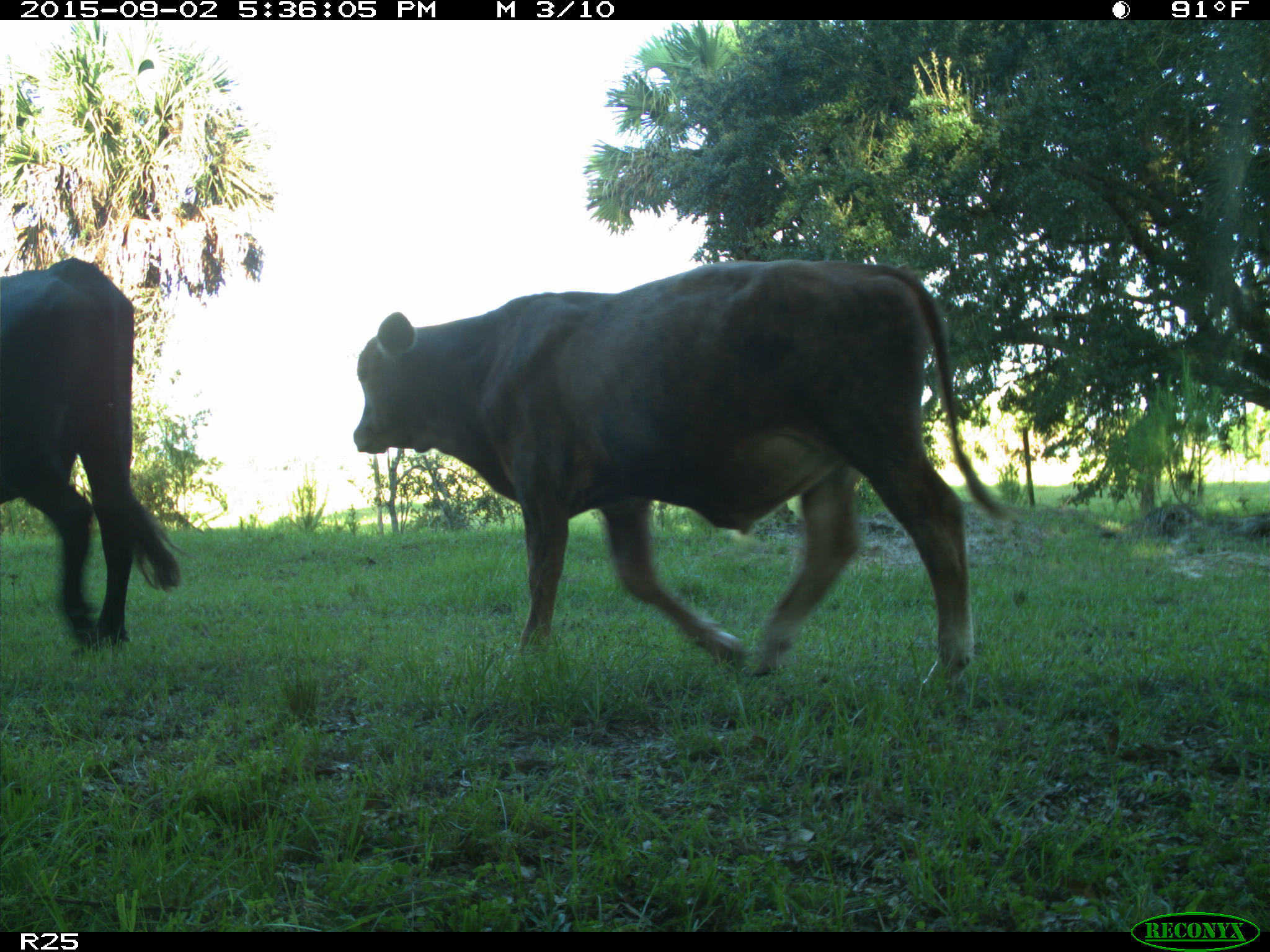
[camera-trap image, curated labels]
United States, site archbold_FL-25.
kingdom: Animalia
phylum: Chordata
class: Mammalia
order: Artiodactyla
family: Bovidae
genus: Bos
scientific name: Bos taurus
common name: domestic cow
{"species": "Bos taurus (domestic cow)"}